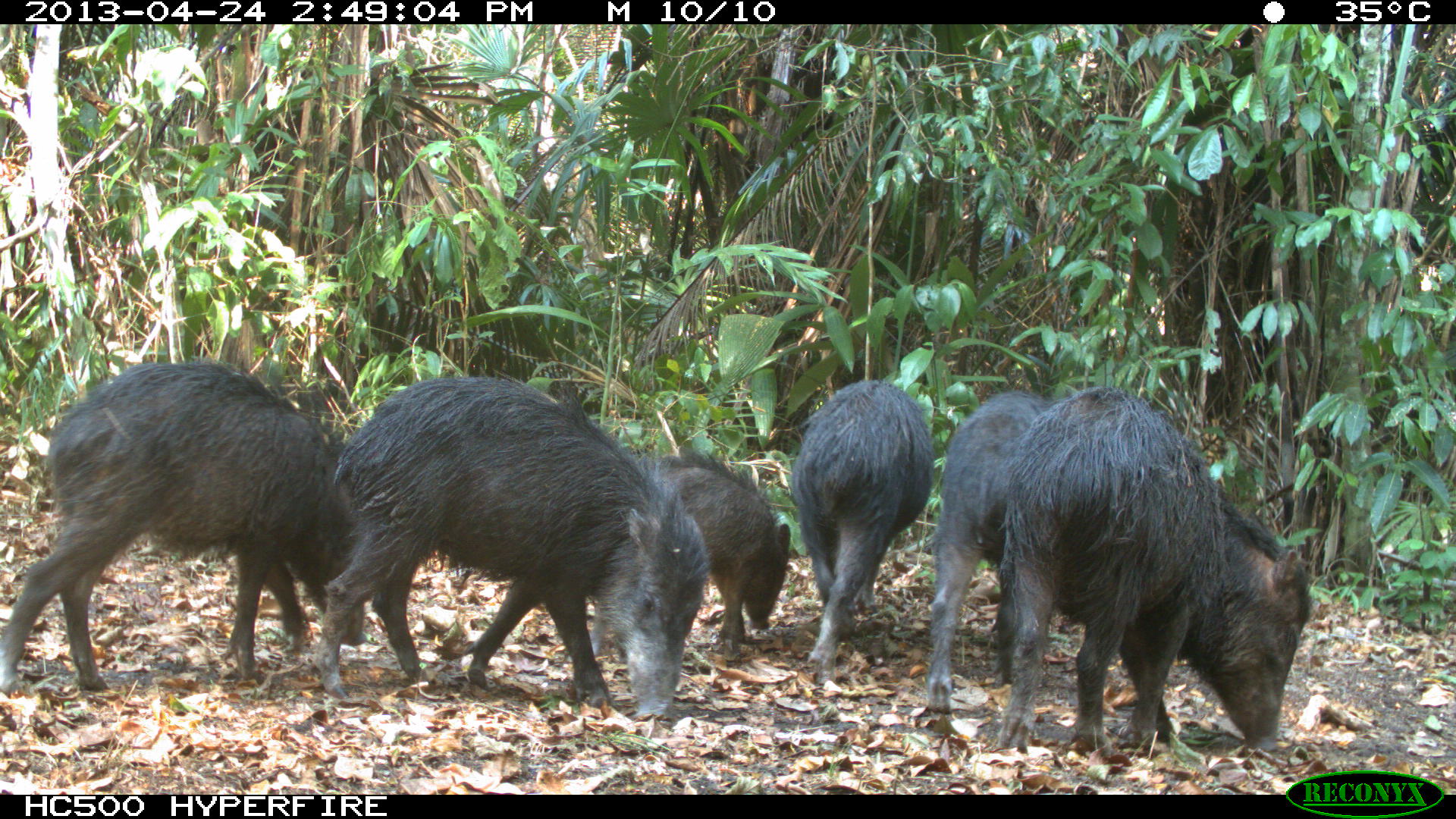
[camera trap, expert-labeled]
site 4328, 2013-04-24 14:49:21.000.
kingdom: Animalia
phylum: Chordata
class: Mammalia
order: Artiodactyla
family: Tayassuidae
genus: Tayassu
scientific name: Tayassu pecari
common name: white-lipped peccary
Tayassu pecari (white-lipped peccary), count 10.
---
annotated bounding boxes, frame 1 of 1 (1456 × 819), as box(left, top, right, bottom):
tayassu pecari: box(314, 375, 710, 725); box(0, 360, 366, 694); box(990, 386, 1312, 761); box(792, 376, 935, 680); box(920, 390, 1055, 705); box(638, 452, 792, 654)